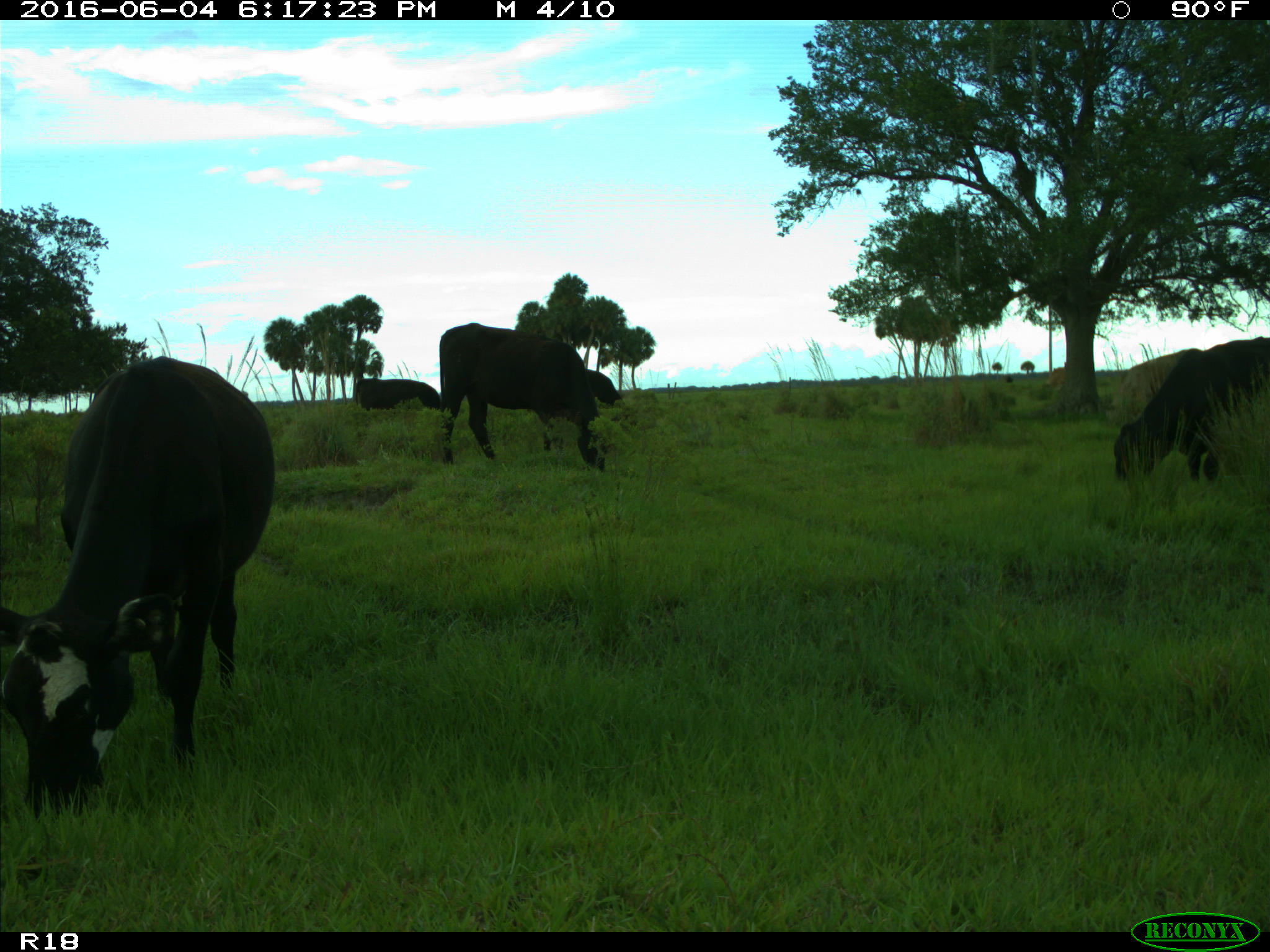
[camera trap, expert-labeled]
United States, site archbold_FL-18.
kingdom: Animalia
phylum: Chordata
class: Mammalia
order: Artiodactyla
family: Bovidae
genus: Bos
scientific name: Bos taurus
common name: domestic cow